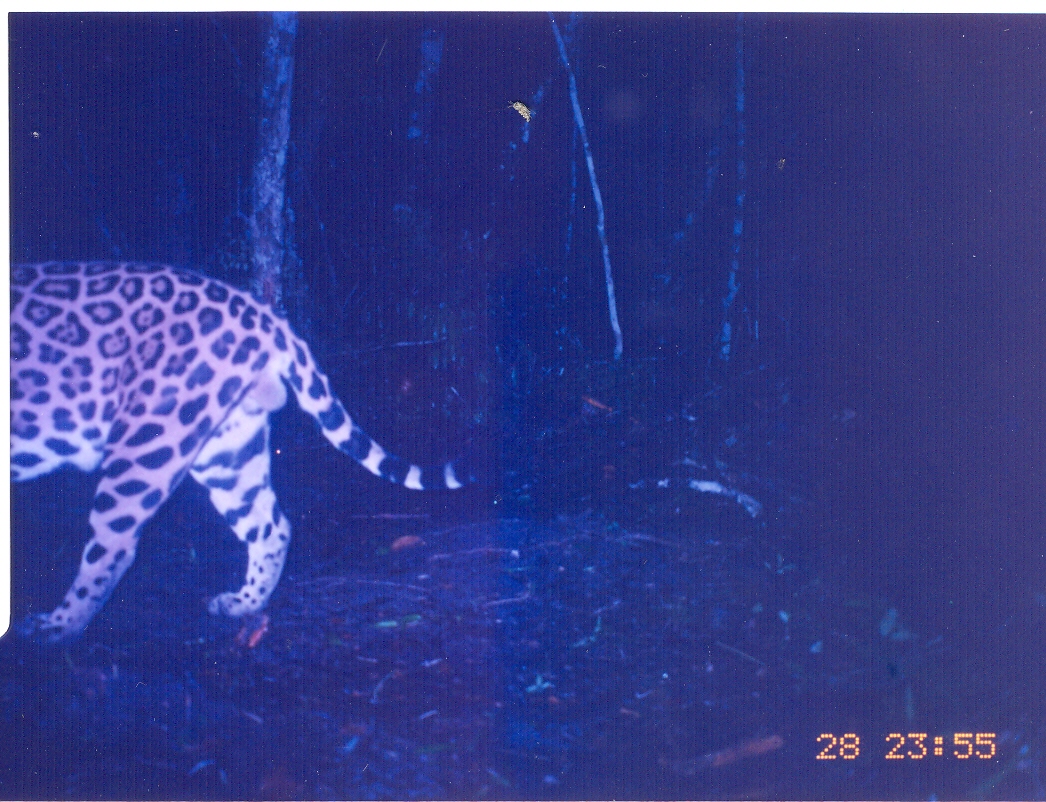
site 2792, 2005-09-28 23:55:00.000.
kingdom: Animalia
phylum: Chordata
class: Mammalia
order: Carnivora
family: Felidae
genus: Panthera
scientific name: Panthera onca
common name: jaguar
Panthera onca (jaguar), count 1, age adult, sex male.